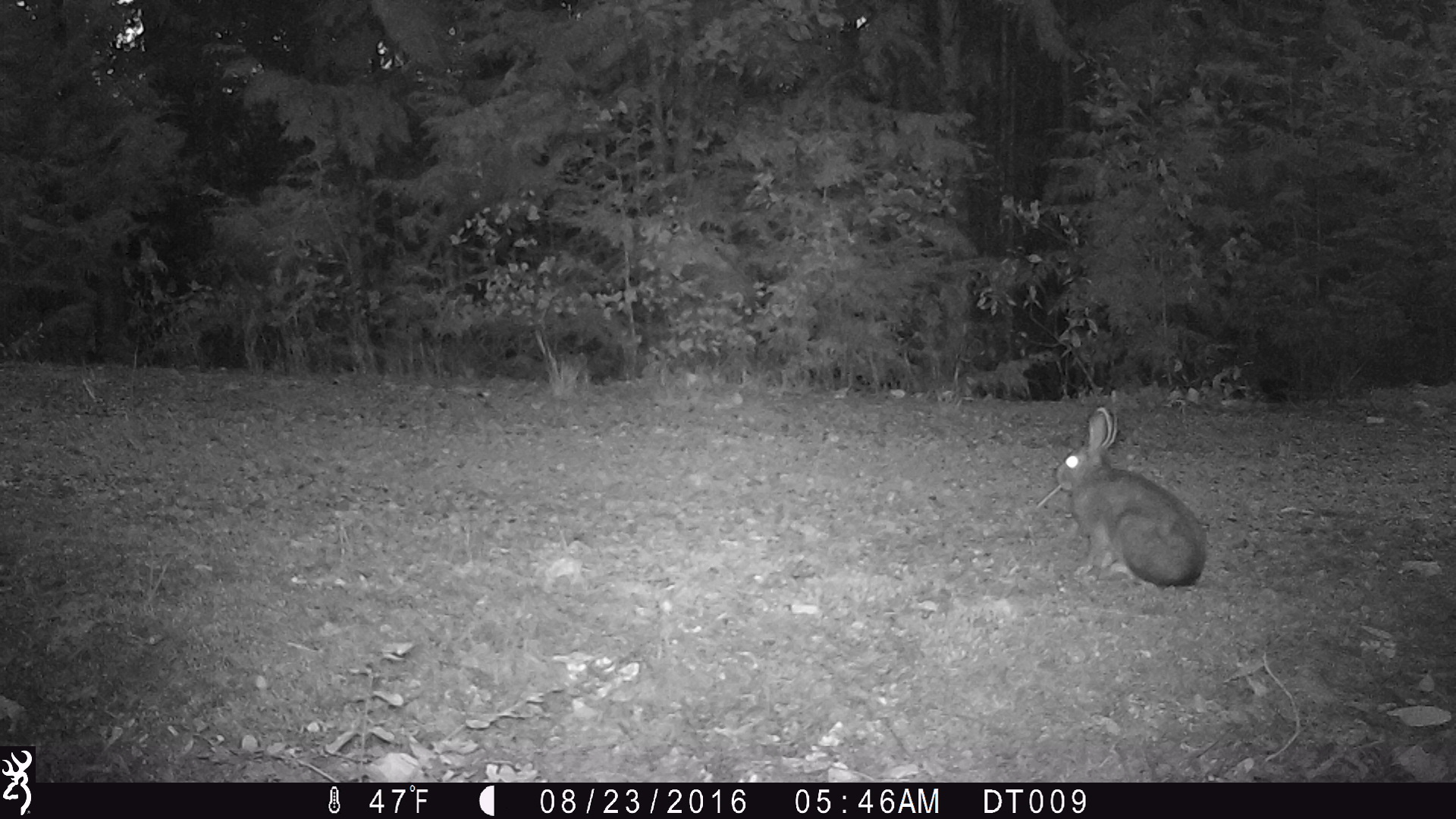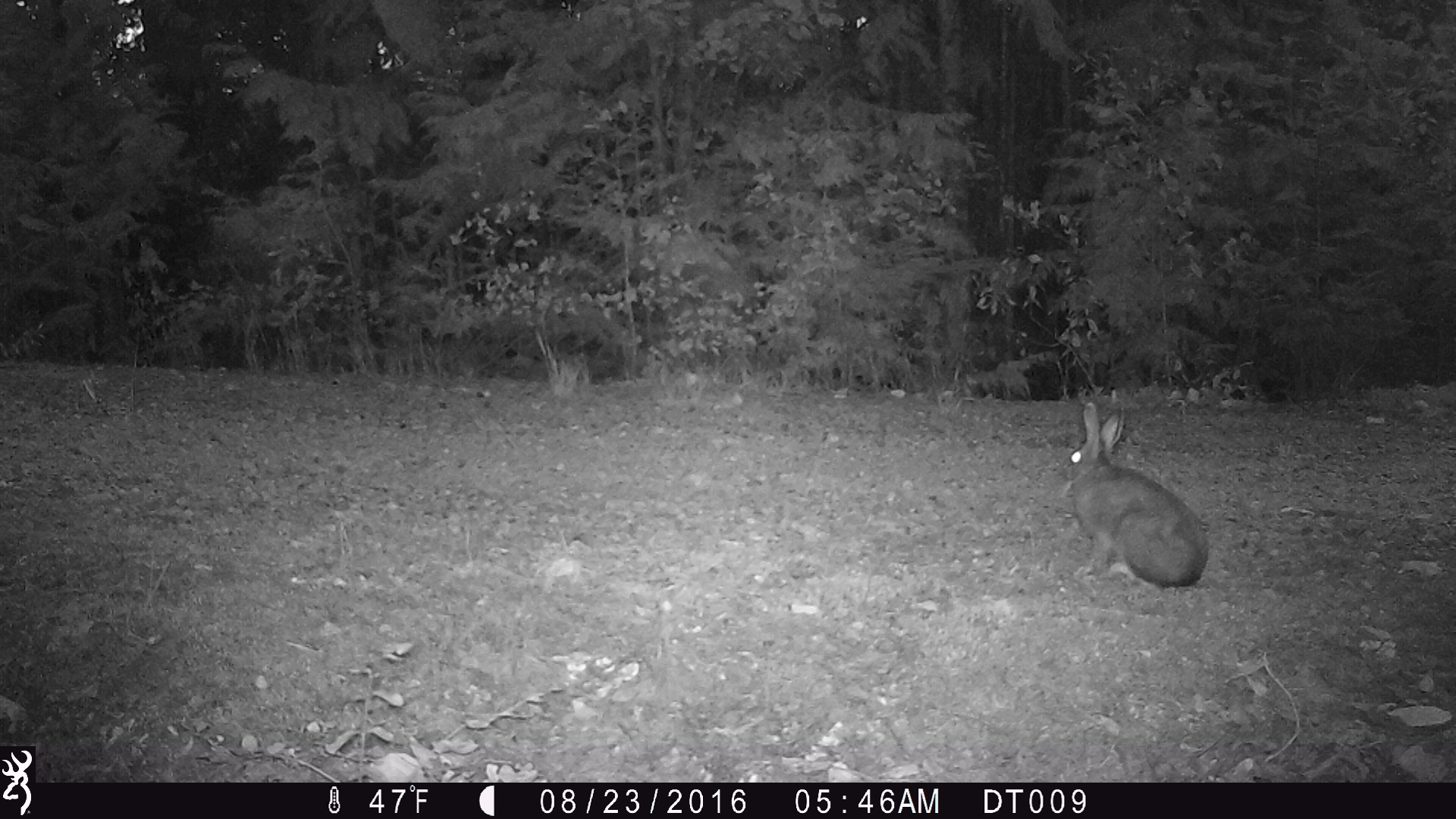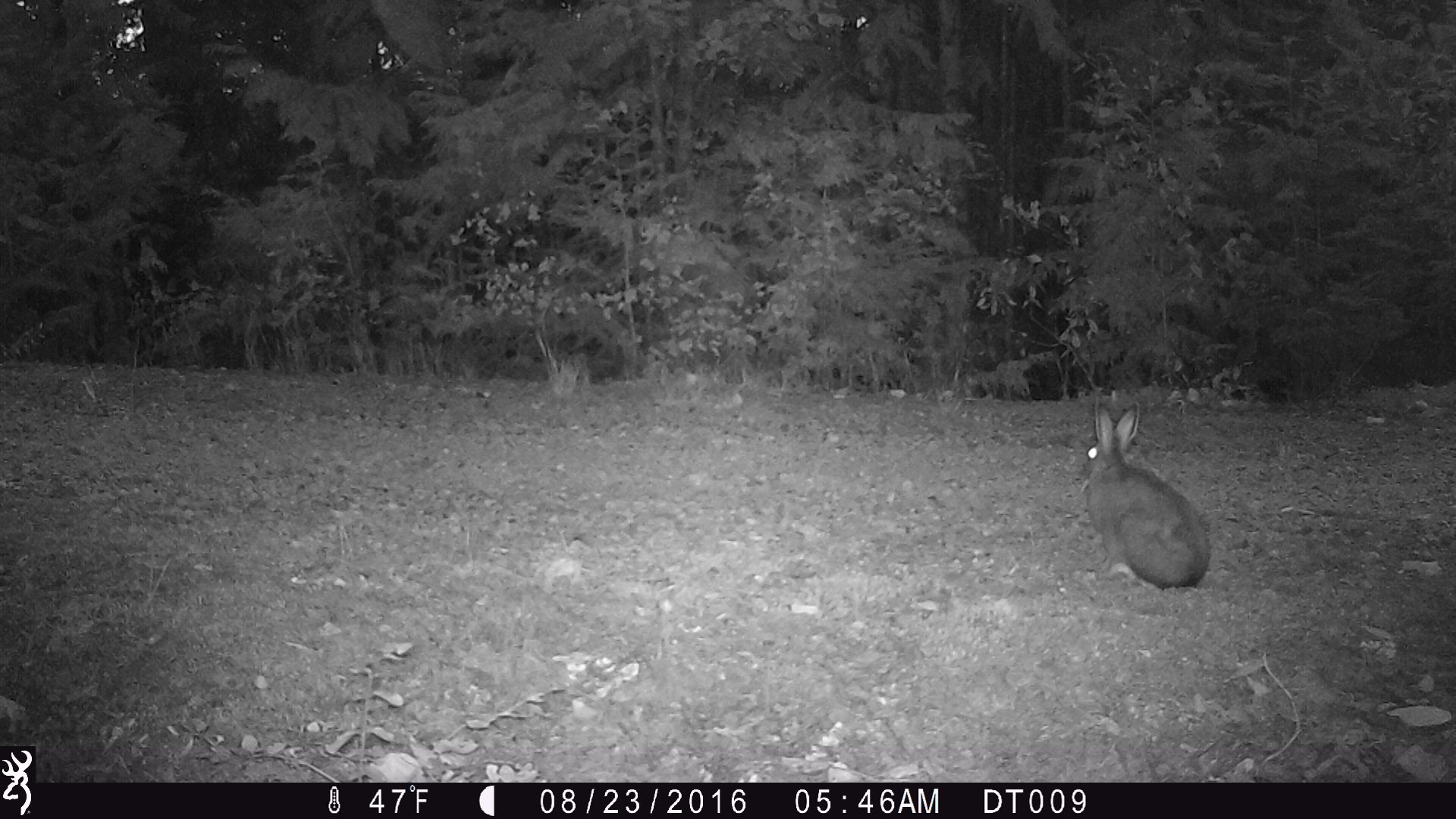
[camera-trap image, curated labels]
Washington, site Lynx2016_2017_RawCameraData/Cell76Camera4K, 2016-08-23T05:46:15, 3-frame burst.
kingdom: Animalia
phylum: Chordata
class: Mammalia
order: Lagomorpha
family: Leporidae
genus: Lepus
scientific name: Lepus americanus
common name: snowshoe hare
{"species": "Lepus americanus (snowshoe hare)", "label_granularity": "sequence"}